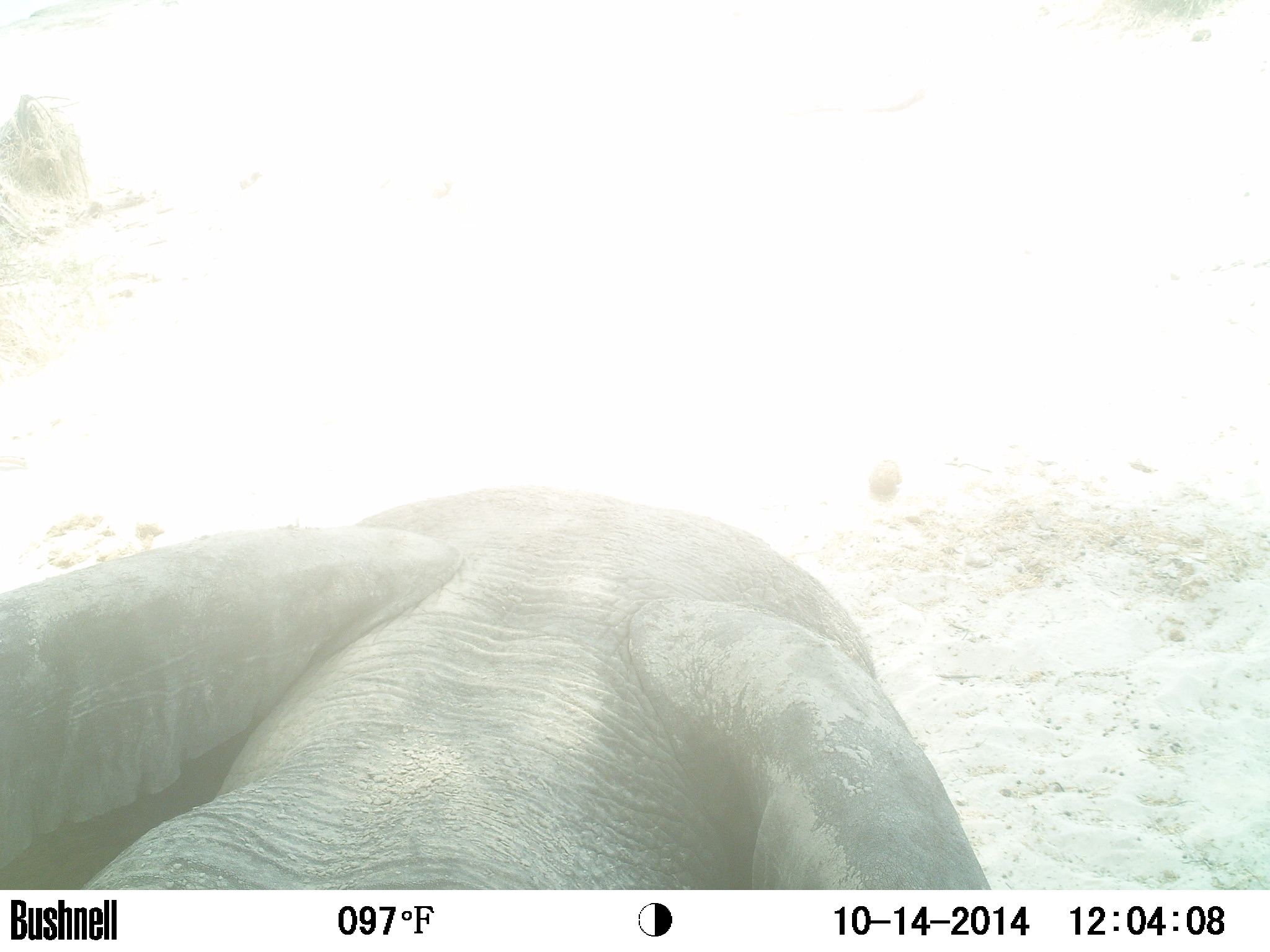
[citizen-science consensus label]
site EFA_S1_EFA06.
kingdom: Animalia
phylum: Chordata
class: Mammalia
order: Proboscidea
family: Elephantidae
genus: Loxodonta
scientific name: Loxodonta africana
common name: african bush elephant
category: elephant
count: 1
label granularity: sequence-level